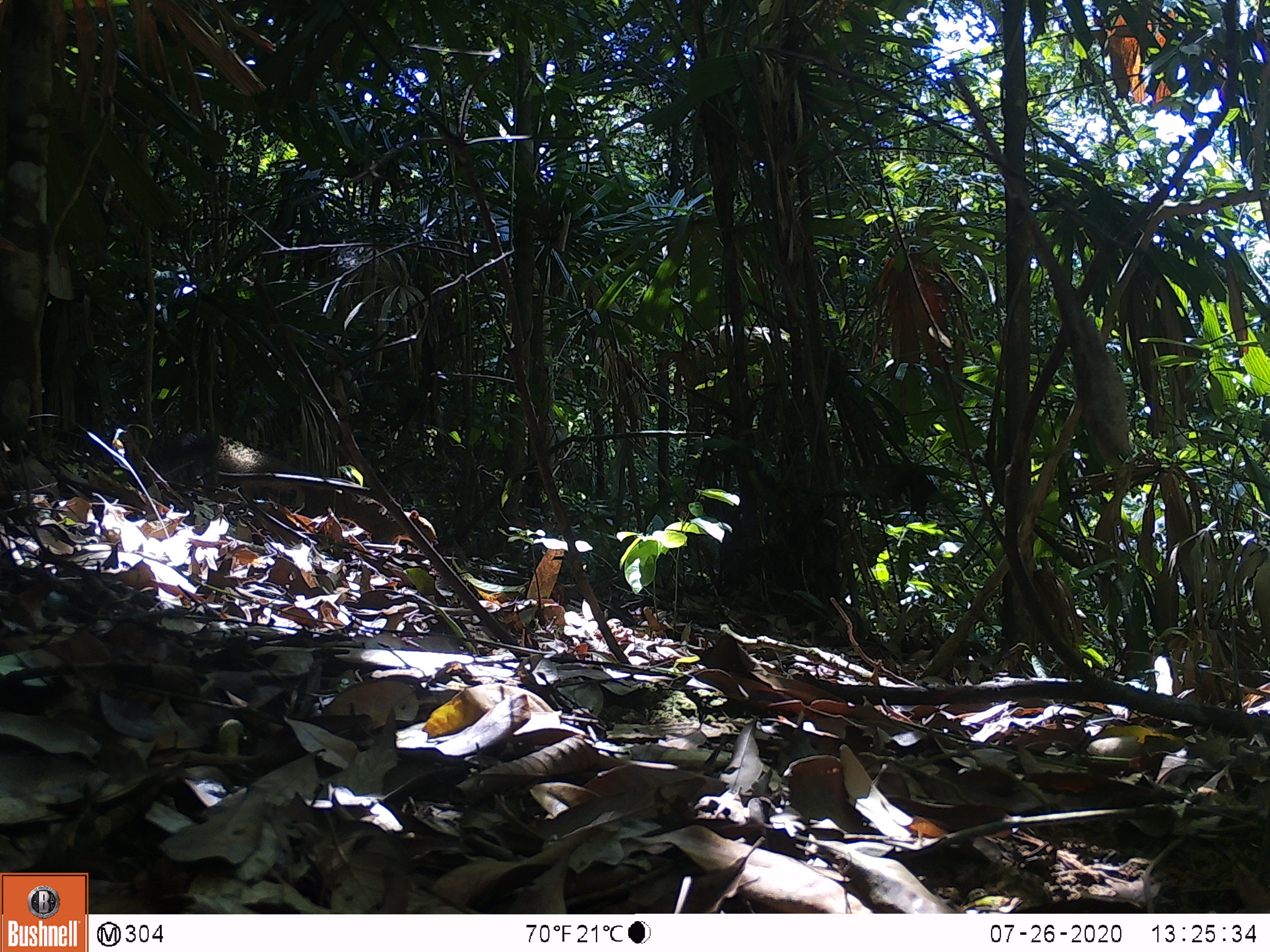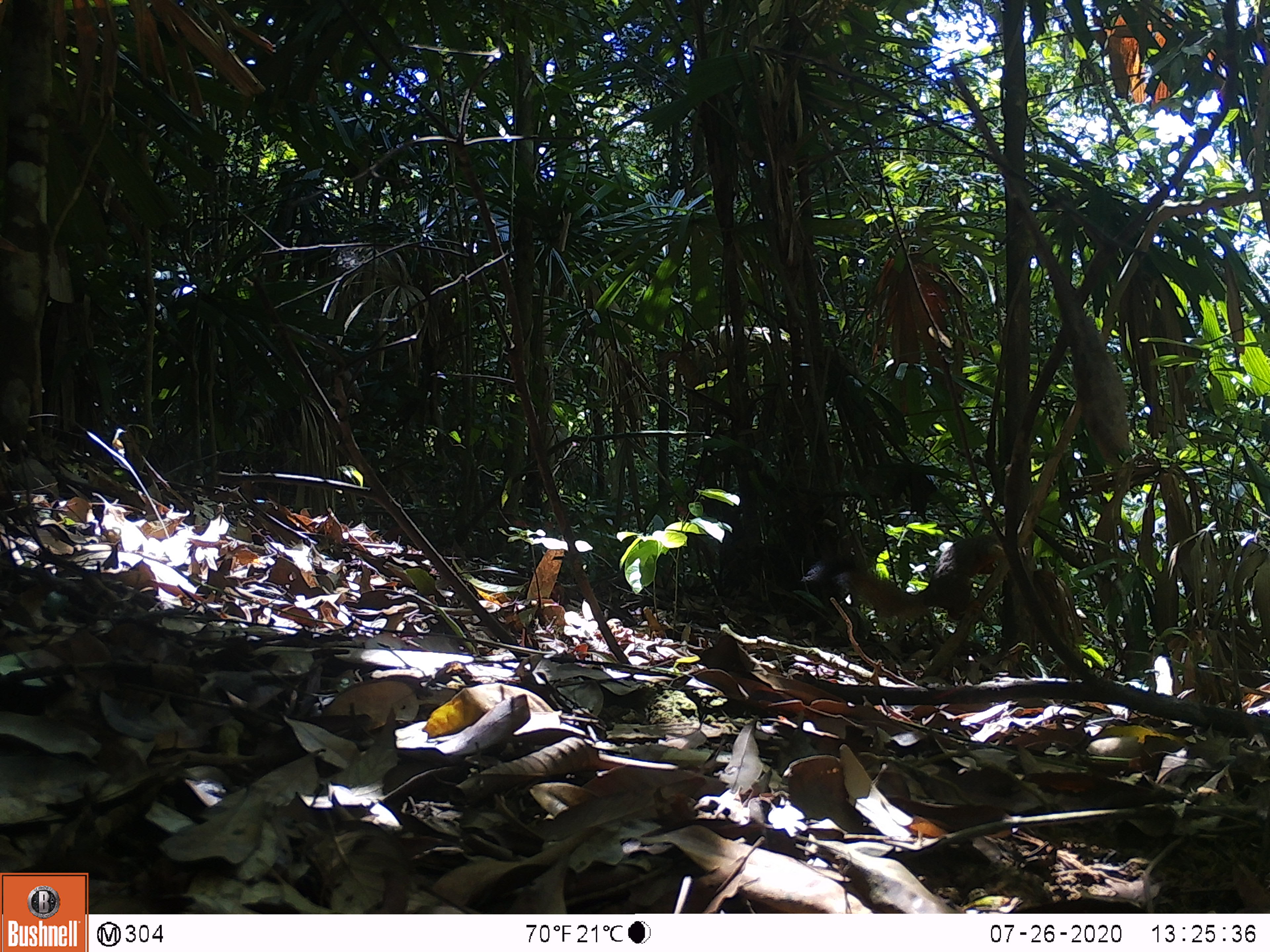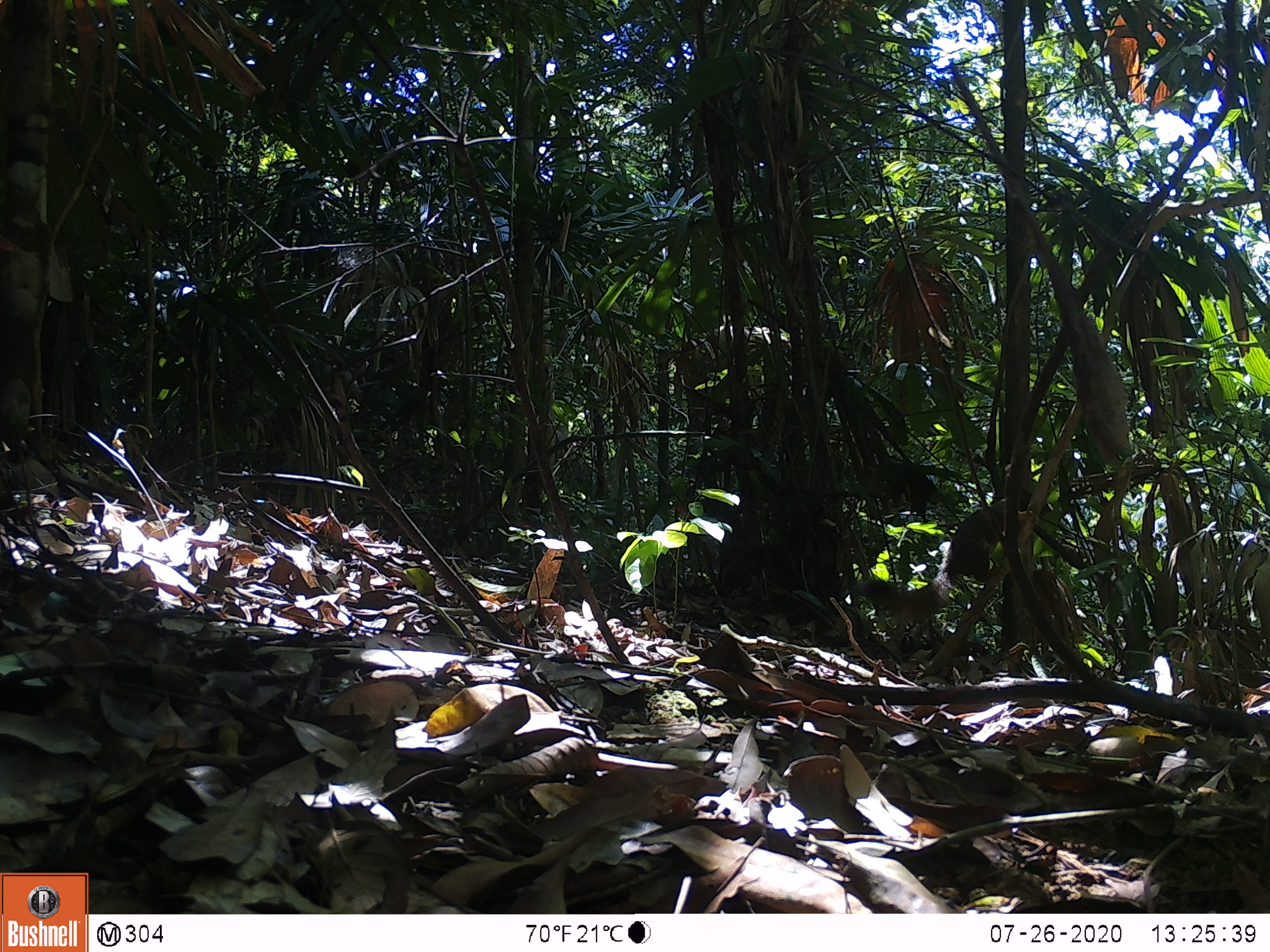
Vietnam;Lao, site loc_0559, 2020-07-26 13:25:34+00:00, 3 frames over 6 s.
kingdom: Animalia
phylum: Chordata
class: Mammalia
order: Rodentia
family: Sciuridae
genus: Callosciurus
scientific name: Callosciurus erythraeus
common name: pallas's squirrel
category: pallass squirrel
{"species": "pallass squirrel (pallas's squirrel) (Callosciurus erythraeus)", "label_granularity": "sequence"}